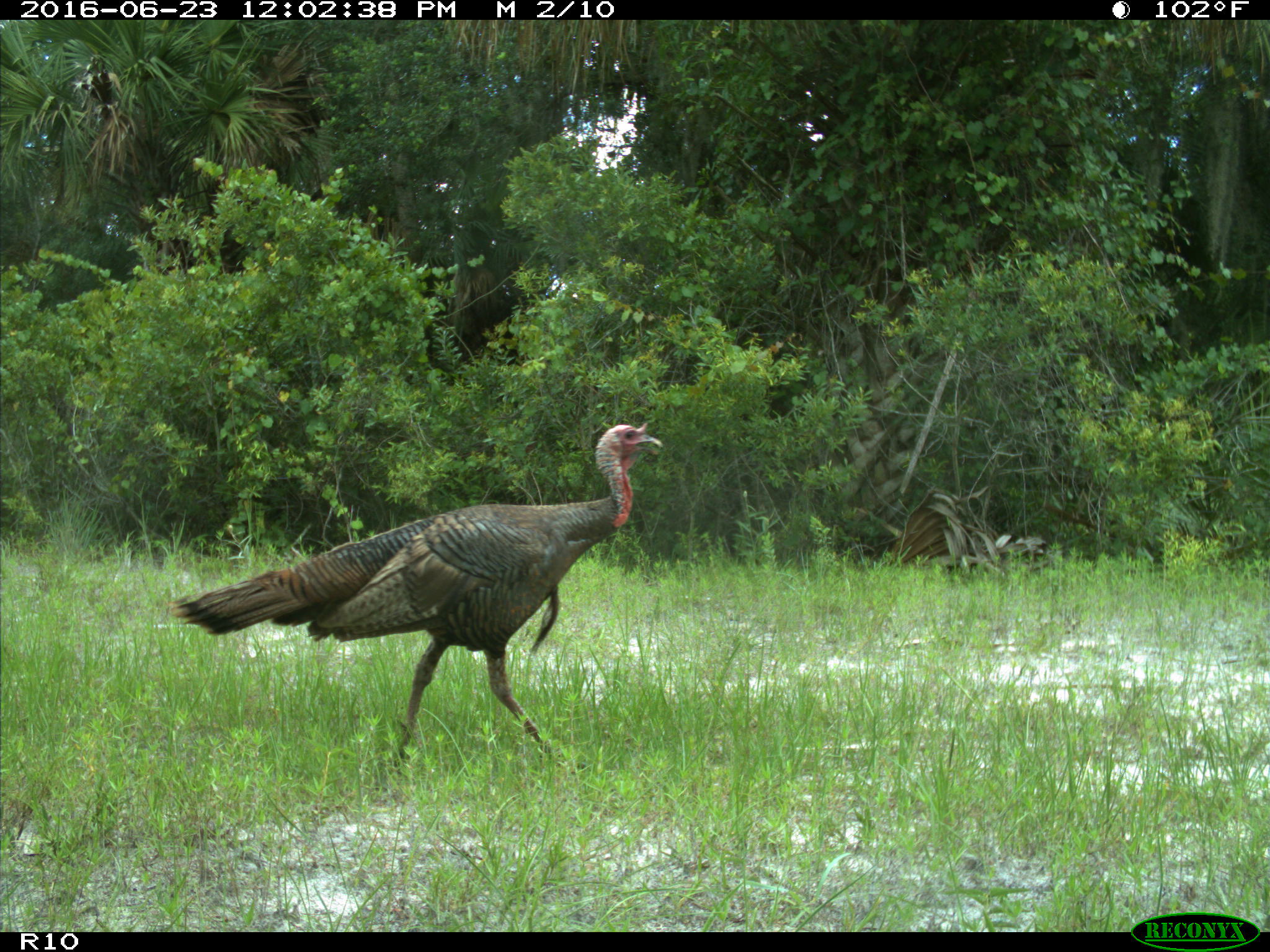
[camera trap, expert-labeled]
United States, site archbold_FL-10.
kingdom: Animalia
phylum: Chordata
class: Aves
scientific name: Aves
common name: birds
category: unidentified bird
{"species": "unidentified bird (birds) (Aves)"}